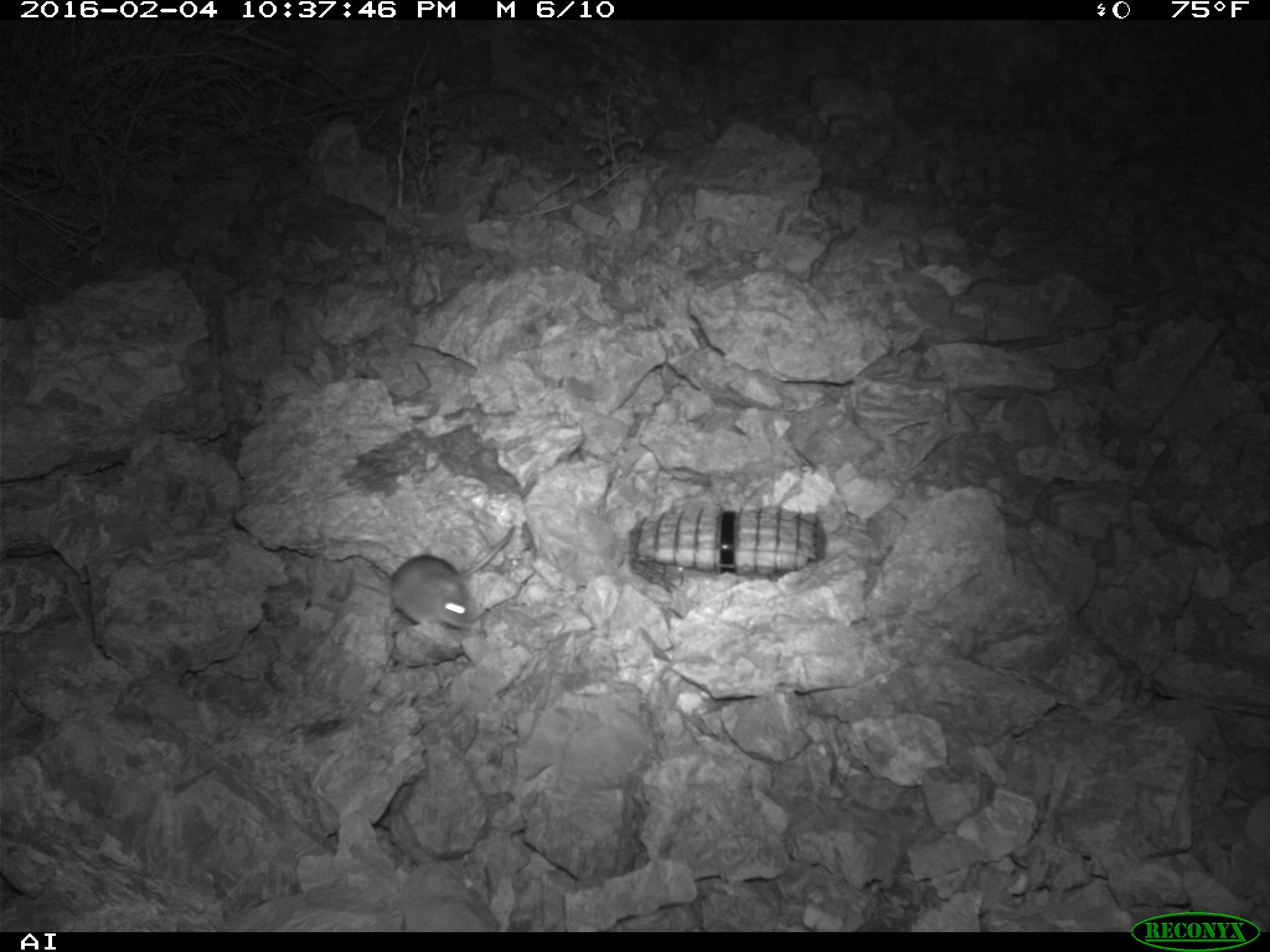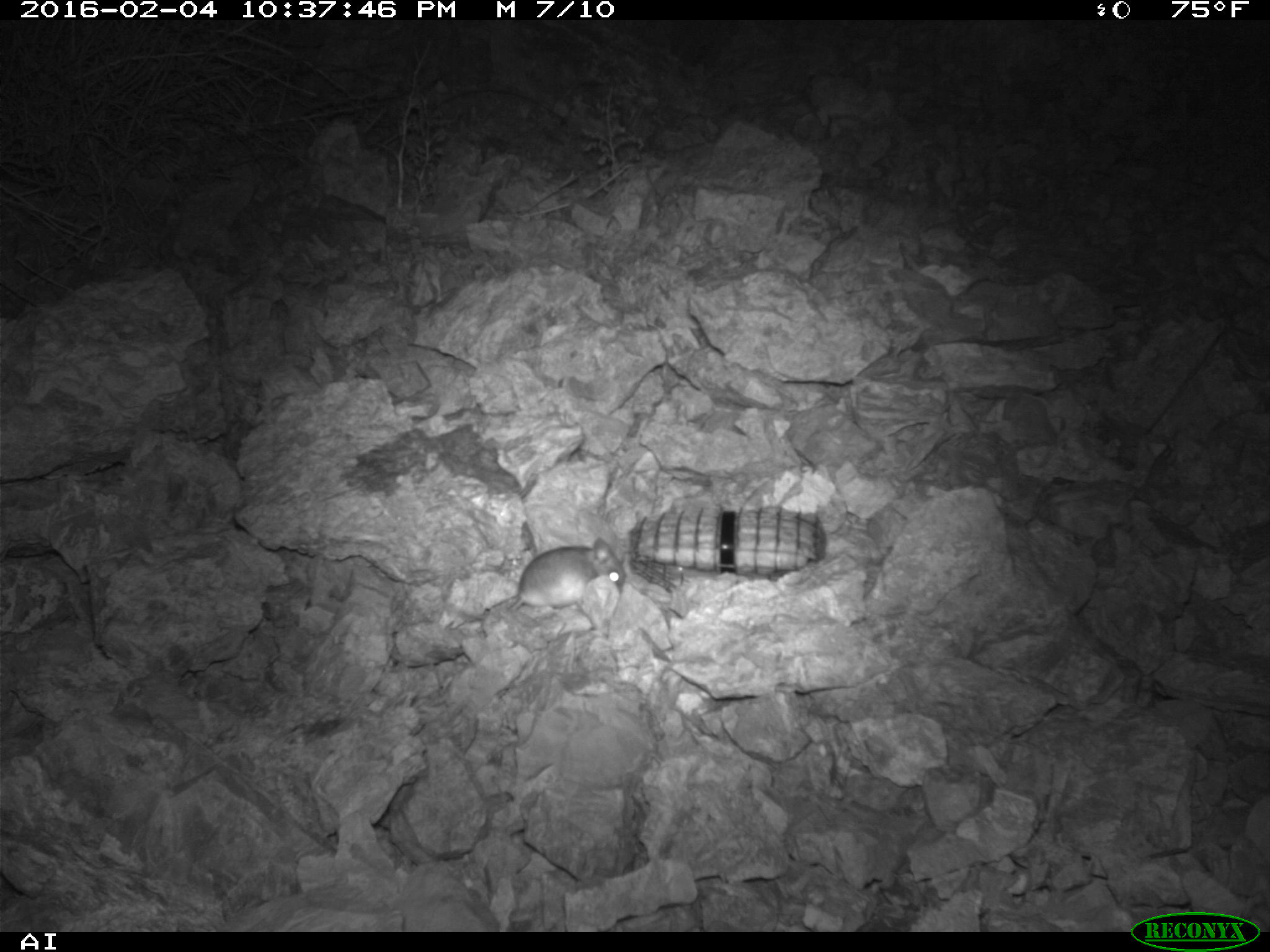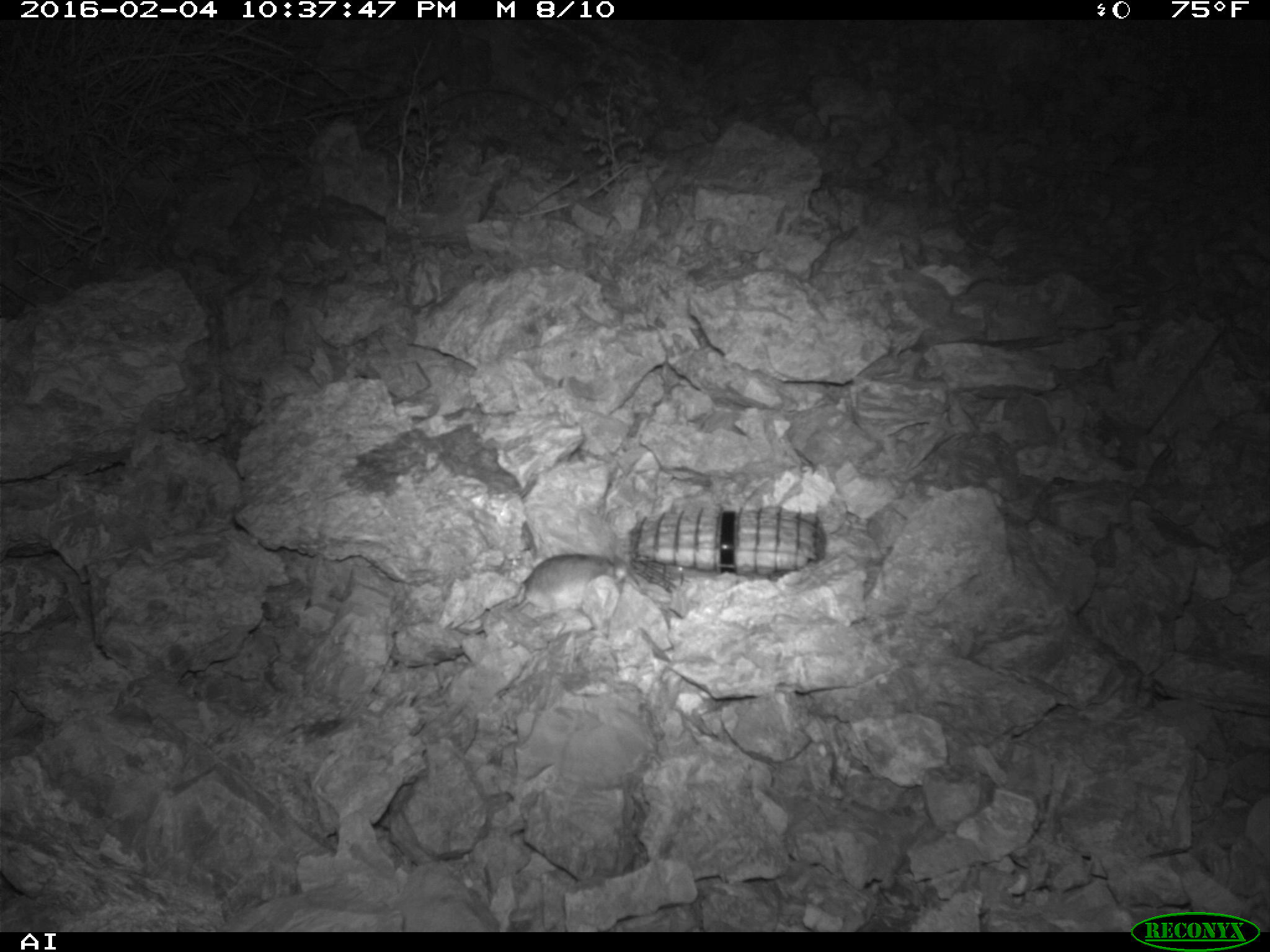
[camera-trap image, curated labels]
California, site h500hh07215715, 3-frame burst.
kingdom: Animalia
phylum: Chordata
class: Mammalia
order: Rodentia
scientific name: Rodentia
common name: rodent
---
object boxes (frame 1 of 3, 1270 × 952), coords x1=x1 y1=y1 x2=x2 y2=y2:
rodent: x1=388 y1=524 x2=514 y2=629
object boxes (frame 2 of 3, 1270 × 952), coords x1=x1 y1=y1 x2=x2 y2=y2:
rodent: x1=507 y1=538 x2=626 y2=613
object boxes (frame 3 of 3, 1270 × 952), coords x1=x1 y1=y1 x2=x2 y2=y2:
rodent: x1=456 y1=553 x2=628 y2=634